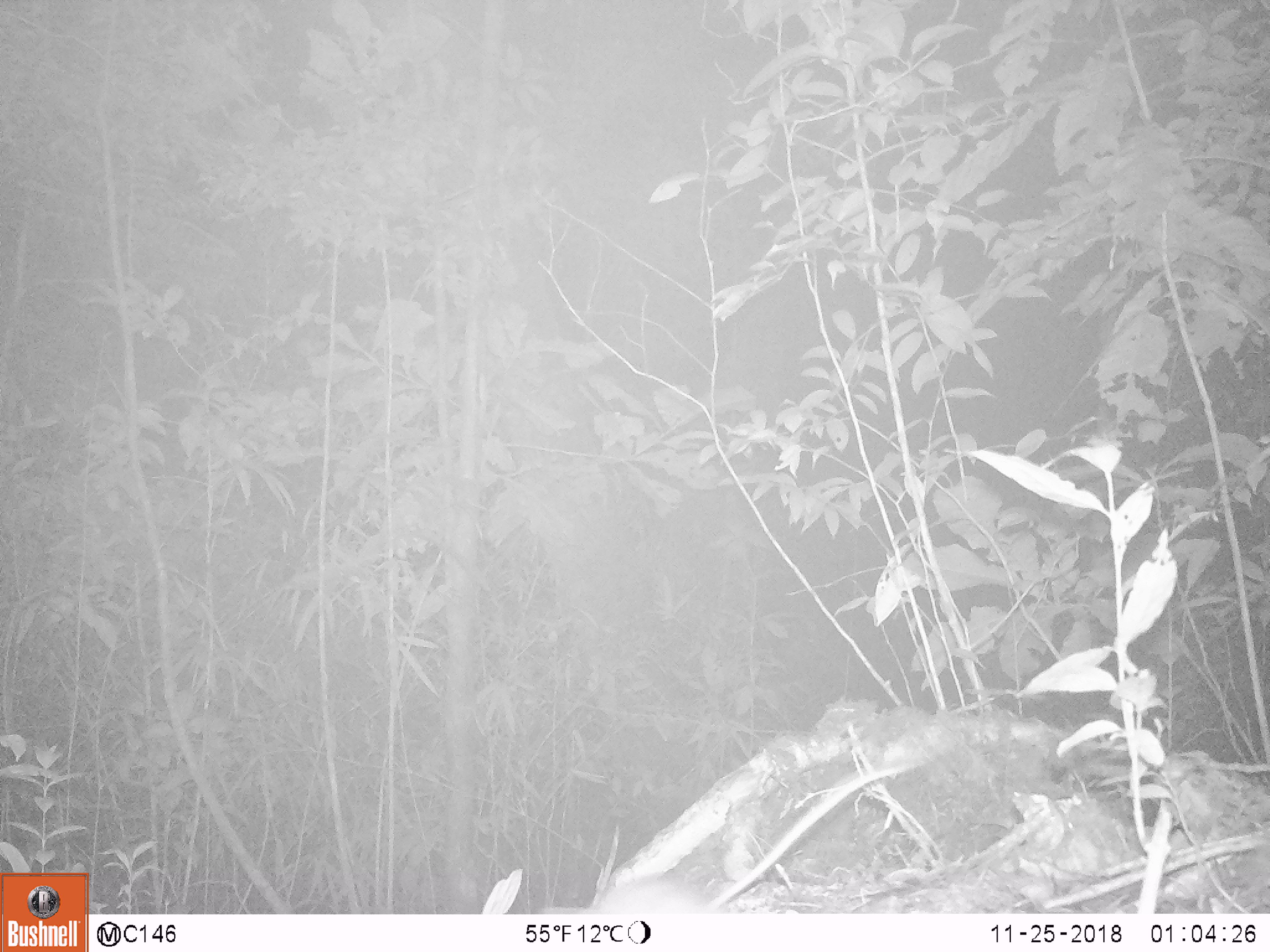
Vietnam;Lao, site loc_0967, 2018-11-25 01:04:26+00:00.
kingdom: Animalia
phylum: Chordata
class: Mammalia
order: Rodentia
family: Muridae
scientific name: Muridae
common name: old-world mice and rats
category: unidentified murid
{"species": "unidentified murid (old-world mice and rats) (Muridae)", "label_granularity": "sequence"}